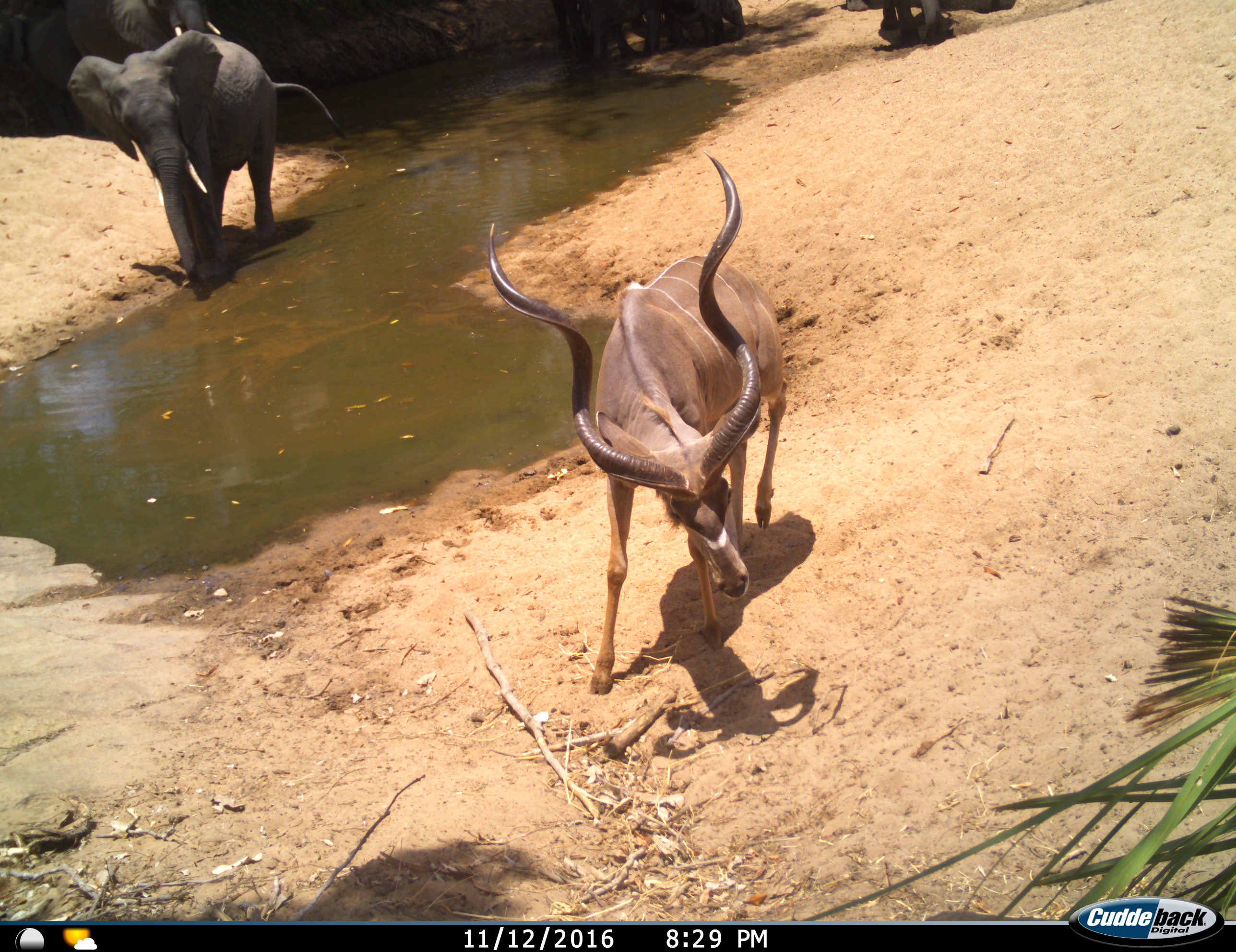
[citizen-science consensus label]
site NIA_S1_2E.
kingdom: Animalia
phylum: Chordata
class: Mammalia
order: Proboscidea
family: Elephantidae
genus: Loxodonta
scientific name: Loxodonta africana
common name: african bush elephant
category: elephant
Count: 5.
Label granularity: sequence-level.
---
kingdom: Animalia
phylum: Chordata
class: Mammalia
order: Artiodactyla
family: Bovidae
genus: Tragelaphus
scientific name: Tragelaphus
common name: kudu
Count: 1.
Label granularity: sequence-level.